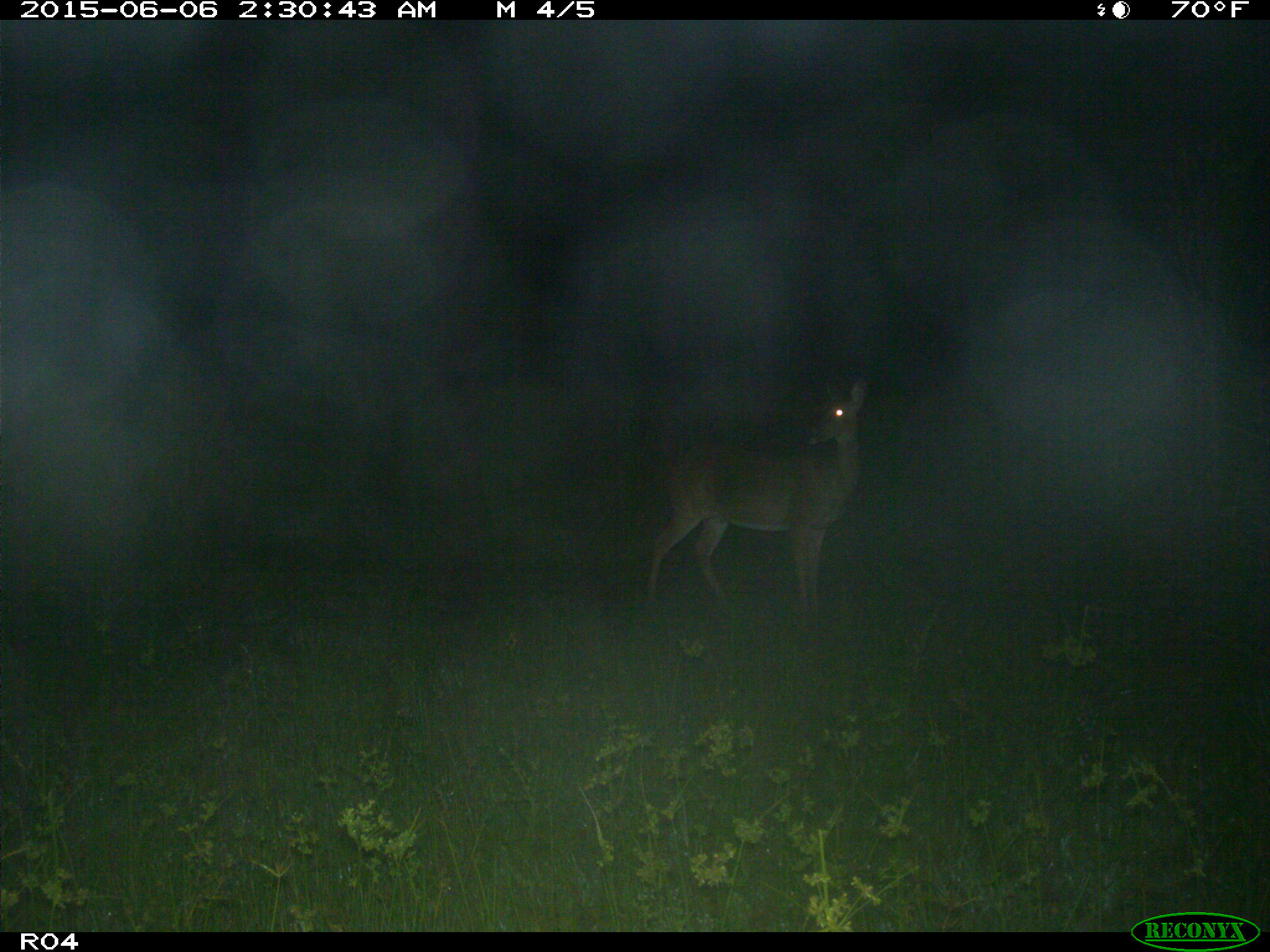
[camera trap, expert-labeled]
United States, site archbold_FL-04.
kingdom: Animalia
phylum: Chordata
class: Mammalia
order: Artiodactyla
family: Cervidae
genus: Odocoileus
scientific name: Odocoileus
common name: deer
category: unidentified deer